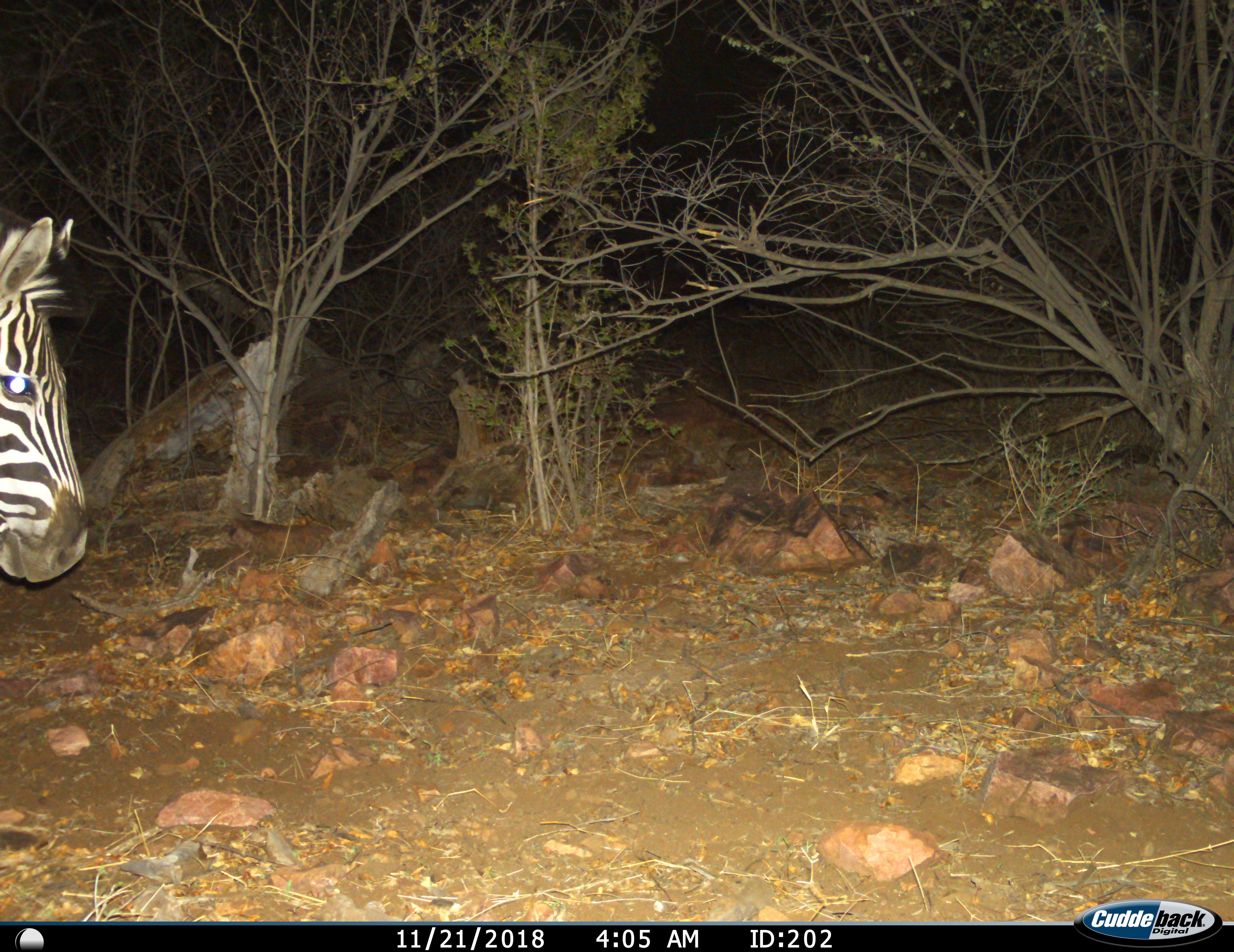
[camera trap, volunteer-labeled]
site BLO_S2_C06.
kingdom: Animalia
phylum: Chordata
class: Mammalia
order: Perissodactyla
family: Equidae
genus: Equus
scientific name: Equus quagga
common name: plains zebra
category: zebraplains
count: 1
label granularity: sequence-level